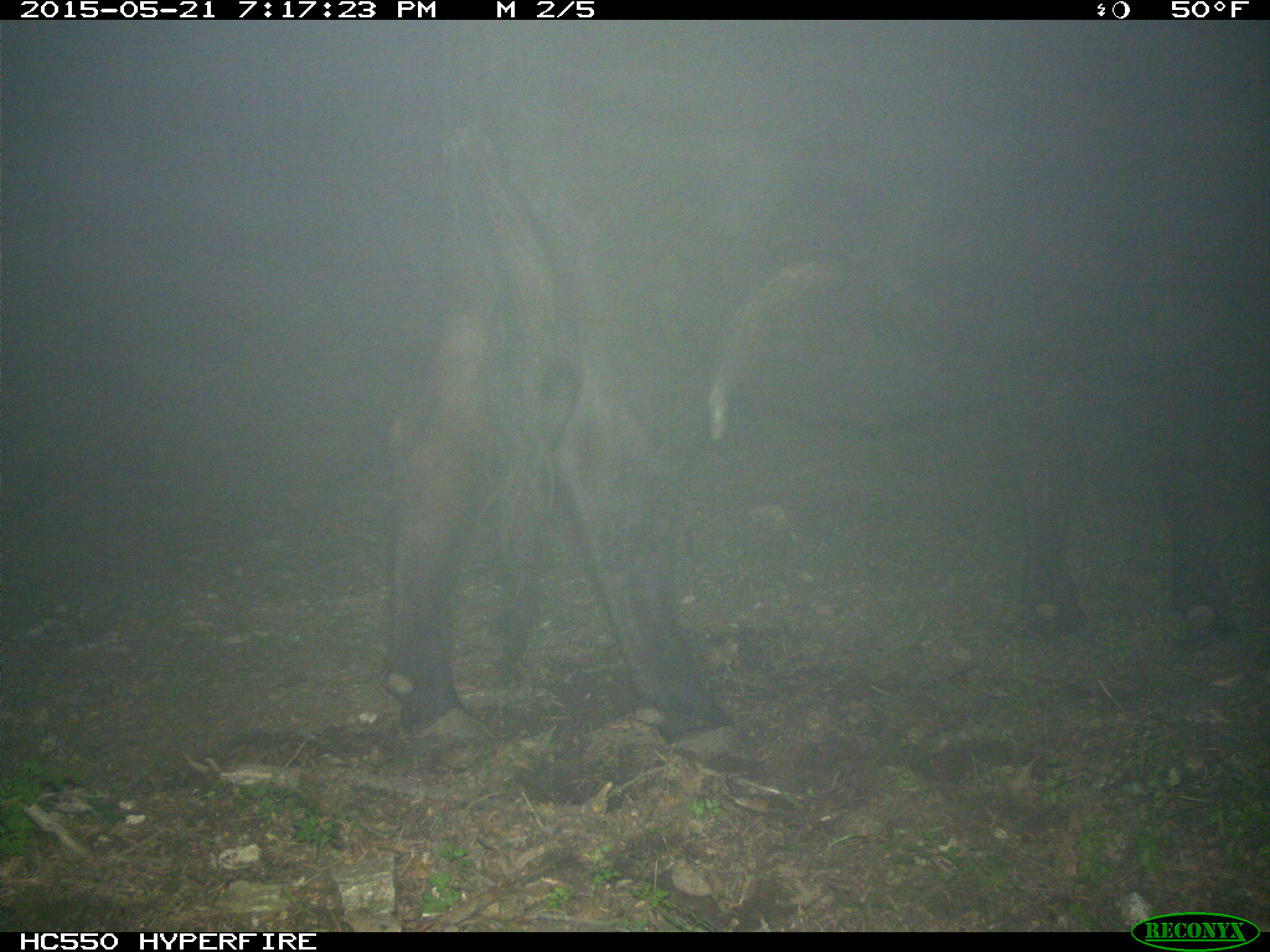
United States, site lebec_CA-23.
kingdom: Animalia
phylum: Chordata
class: Mammalia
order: Artiodactyla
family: Bovidae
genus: Bos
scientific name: Bos taurus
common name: domestic cow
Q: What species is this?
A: Bos taurus (domestic cow).